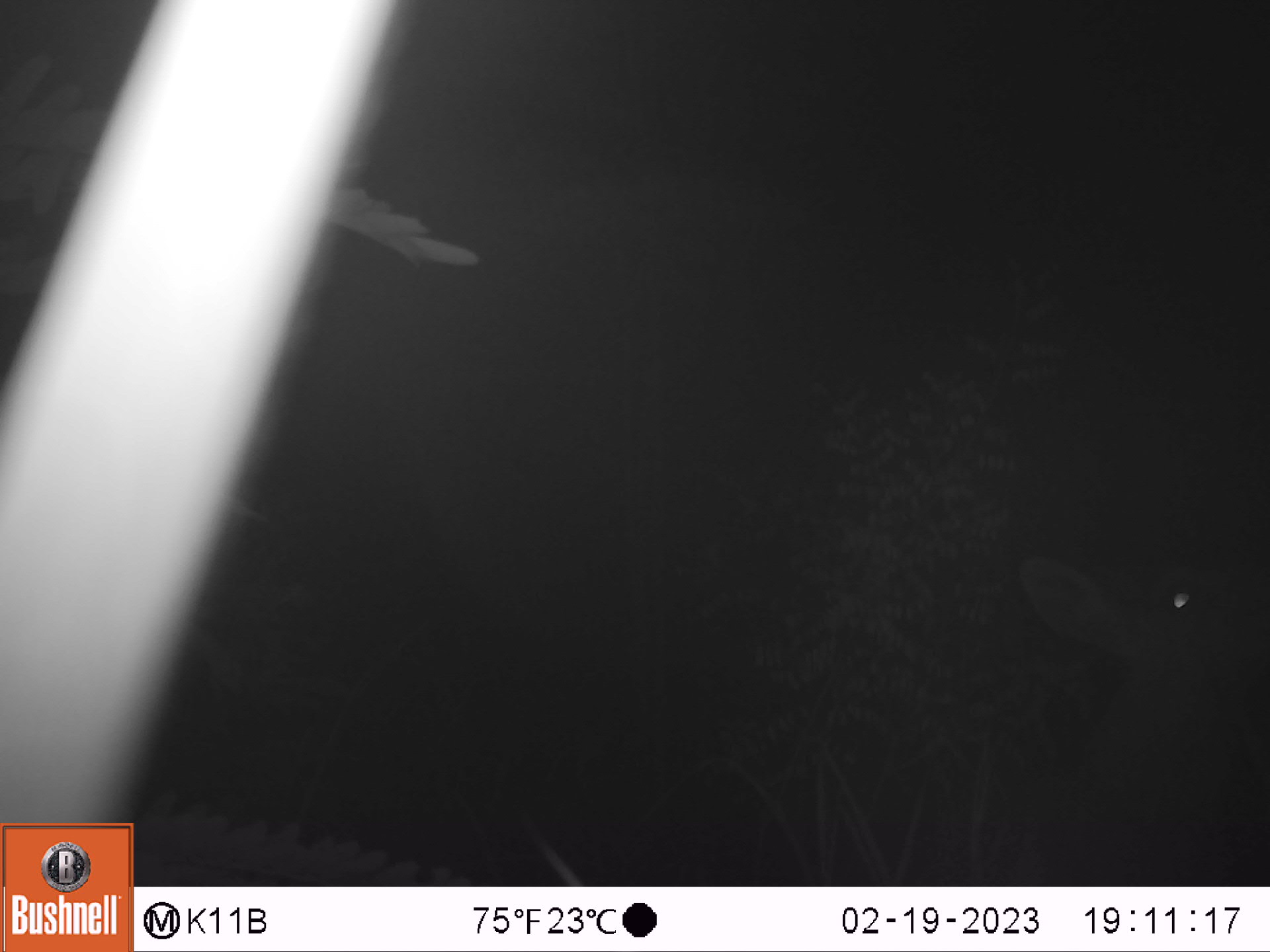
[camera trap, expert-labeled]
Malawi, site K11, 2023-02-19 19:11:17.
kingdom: Animalia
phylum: Chordata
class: Mammalia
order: Artiodactyla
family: Bovidae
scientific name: Antilopinae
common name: small antelope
Small antelope (Antilopinae), count 1.